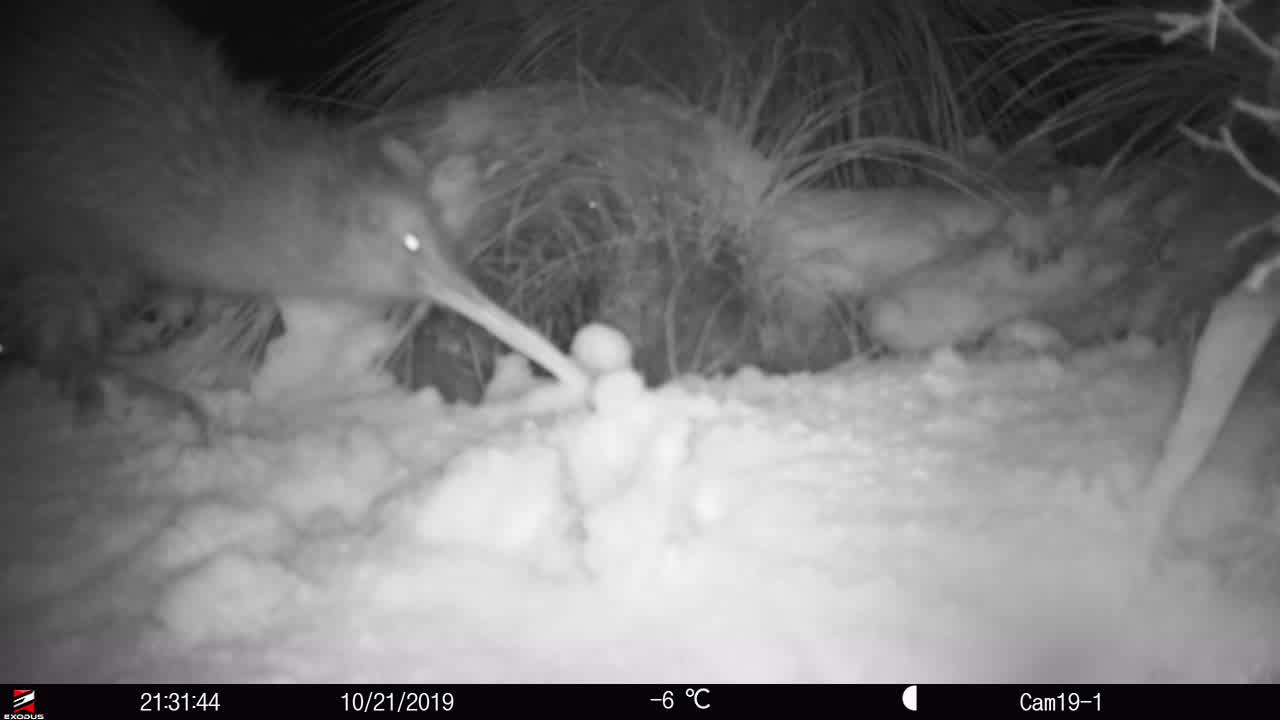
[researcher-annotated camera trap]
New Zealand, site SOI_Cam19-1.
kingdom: Animalia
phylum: Chordata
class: Aves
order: Apterygiformes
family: Apterygidae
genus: Apteryx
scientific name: Apteryx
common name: kiwi